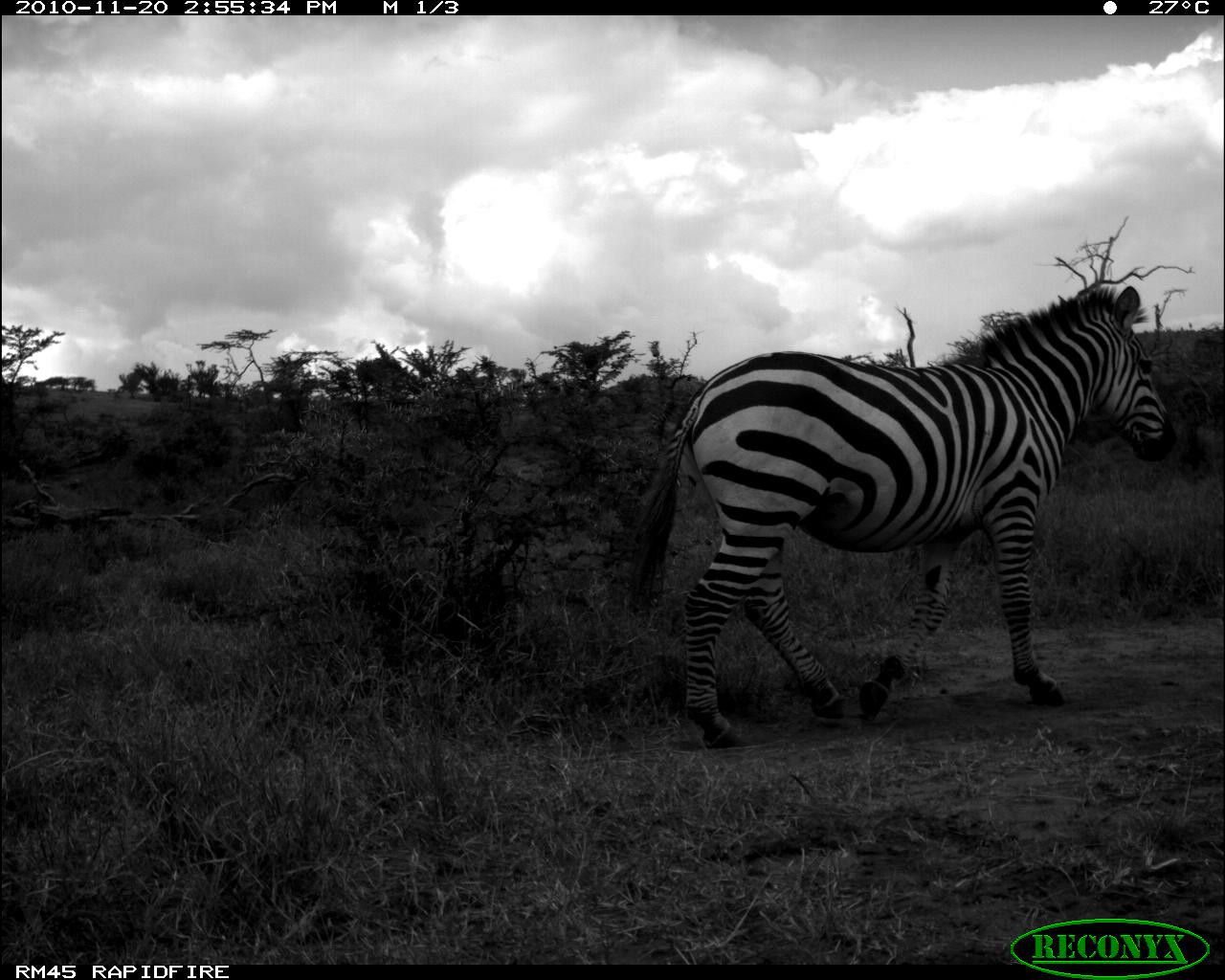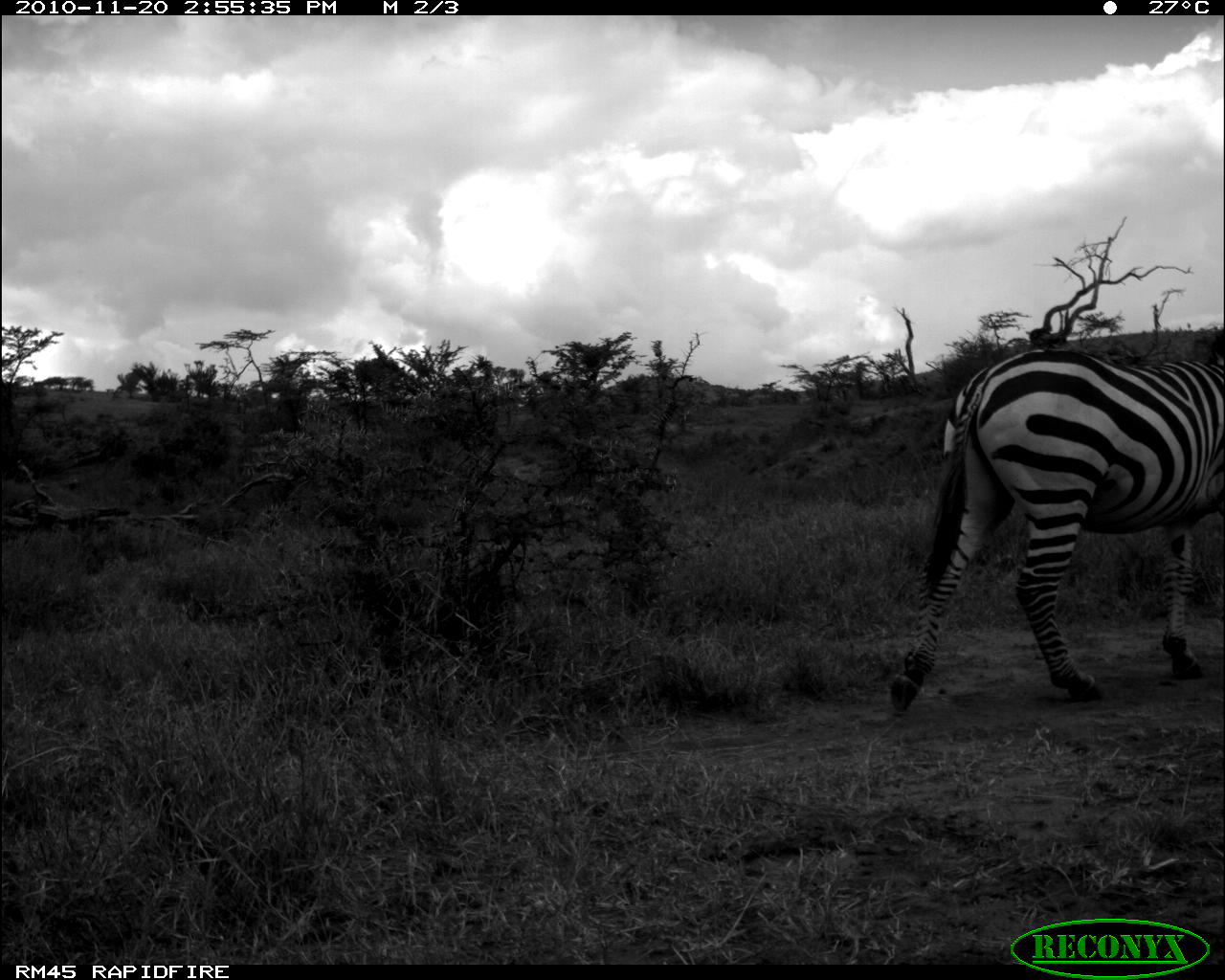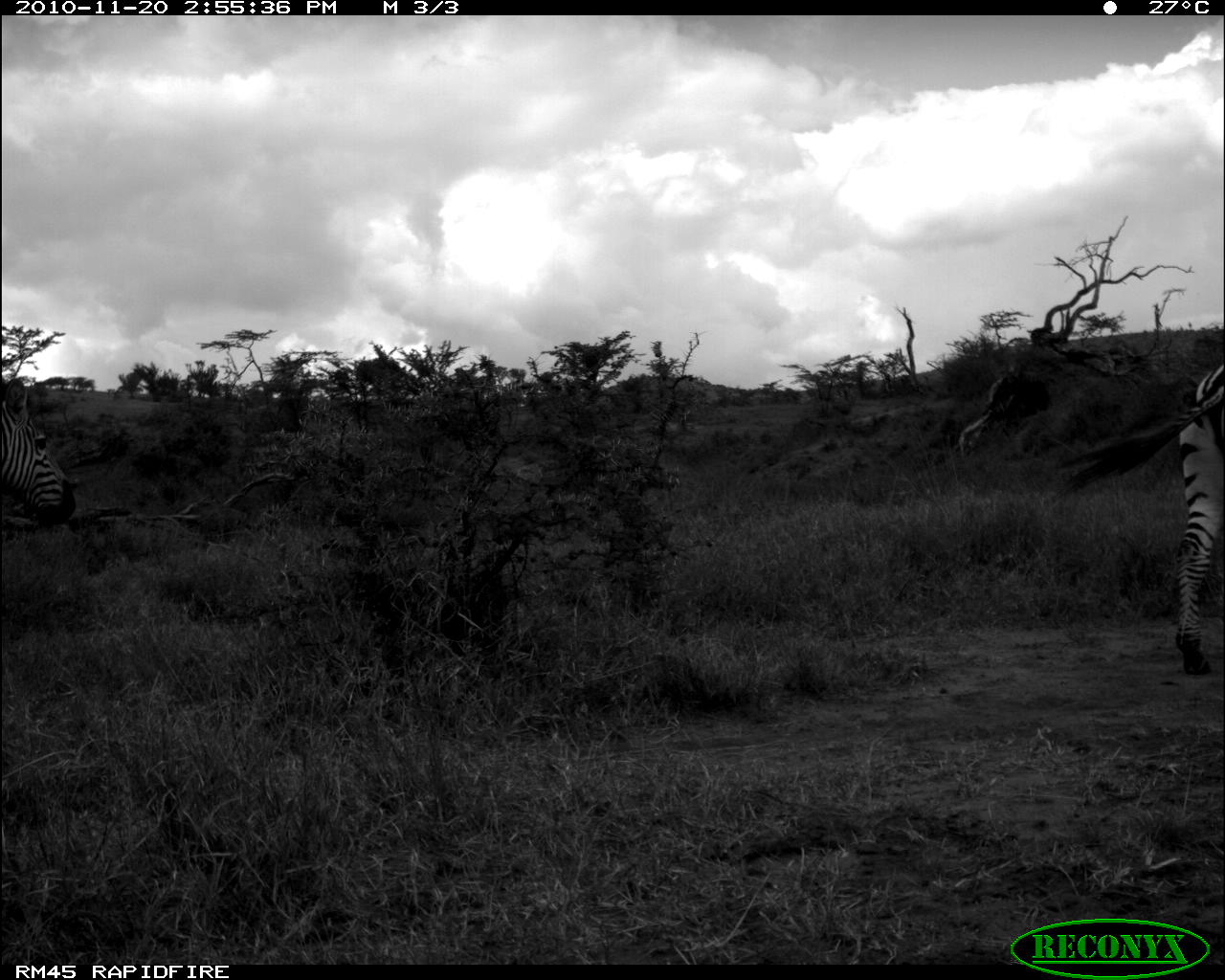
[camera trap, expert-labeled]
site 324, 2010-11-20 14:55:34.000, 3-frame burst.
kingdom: Animalia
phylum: Chordata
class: Mammalia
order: Perissodactyla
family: Equidae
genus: Equus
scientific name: Equus quagga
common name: plains zebra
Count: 1.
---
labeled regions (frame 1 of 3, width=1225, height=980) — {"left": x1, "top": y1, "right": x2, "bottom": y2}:
equus quagga: {"left": 628, "top": 282, "right": 1178, "bottom": 749}